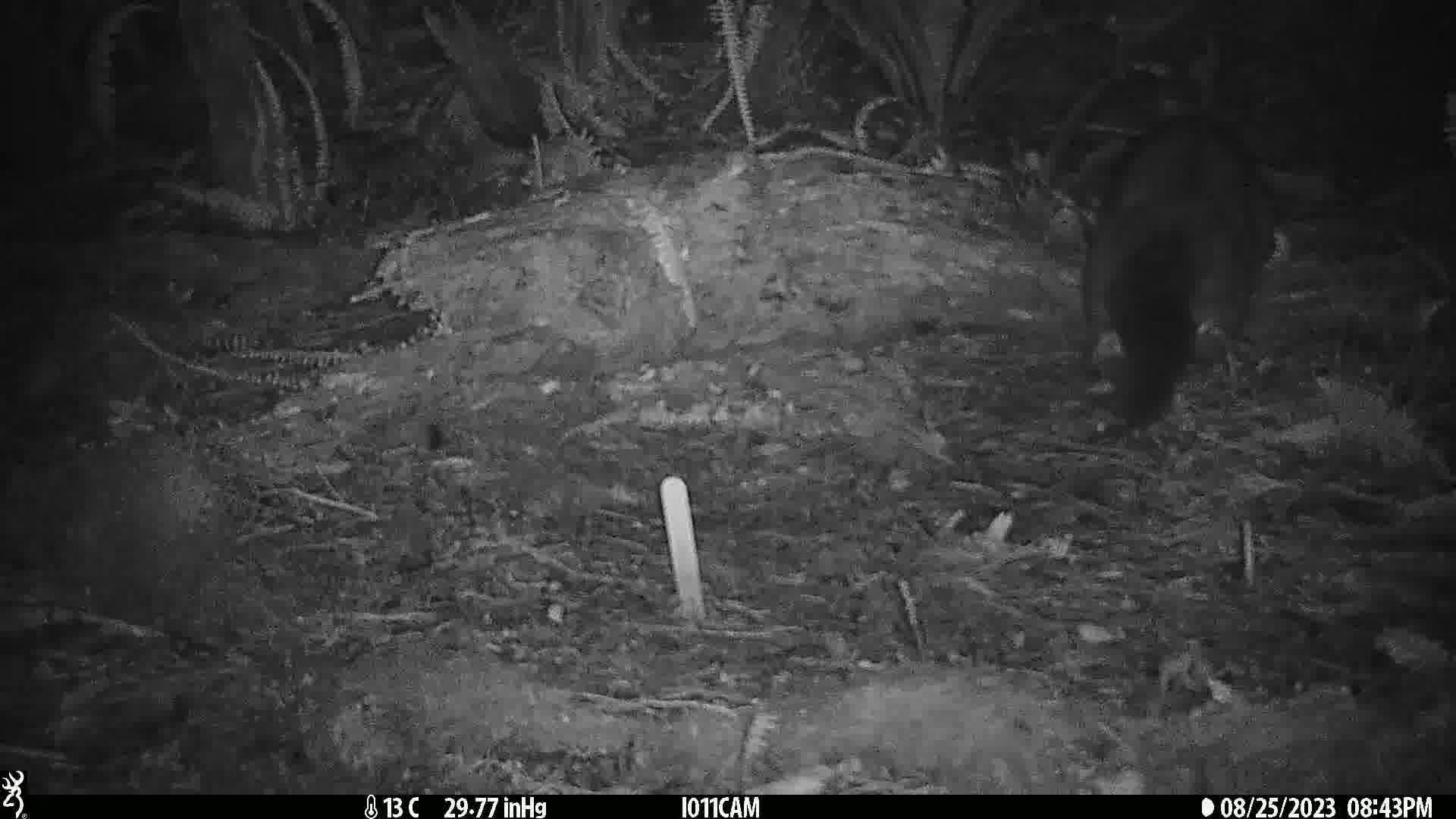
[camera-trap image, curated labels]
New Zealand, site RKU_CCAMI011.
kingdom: Animalia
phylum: Chordata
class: Mammalia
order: Diprotodontia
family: Phalangeridae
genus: Trichosurus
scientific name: Trichosurus vulpecula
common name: common brushtail possum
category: possum